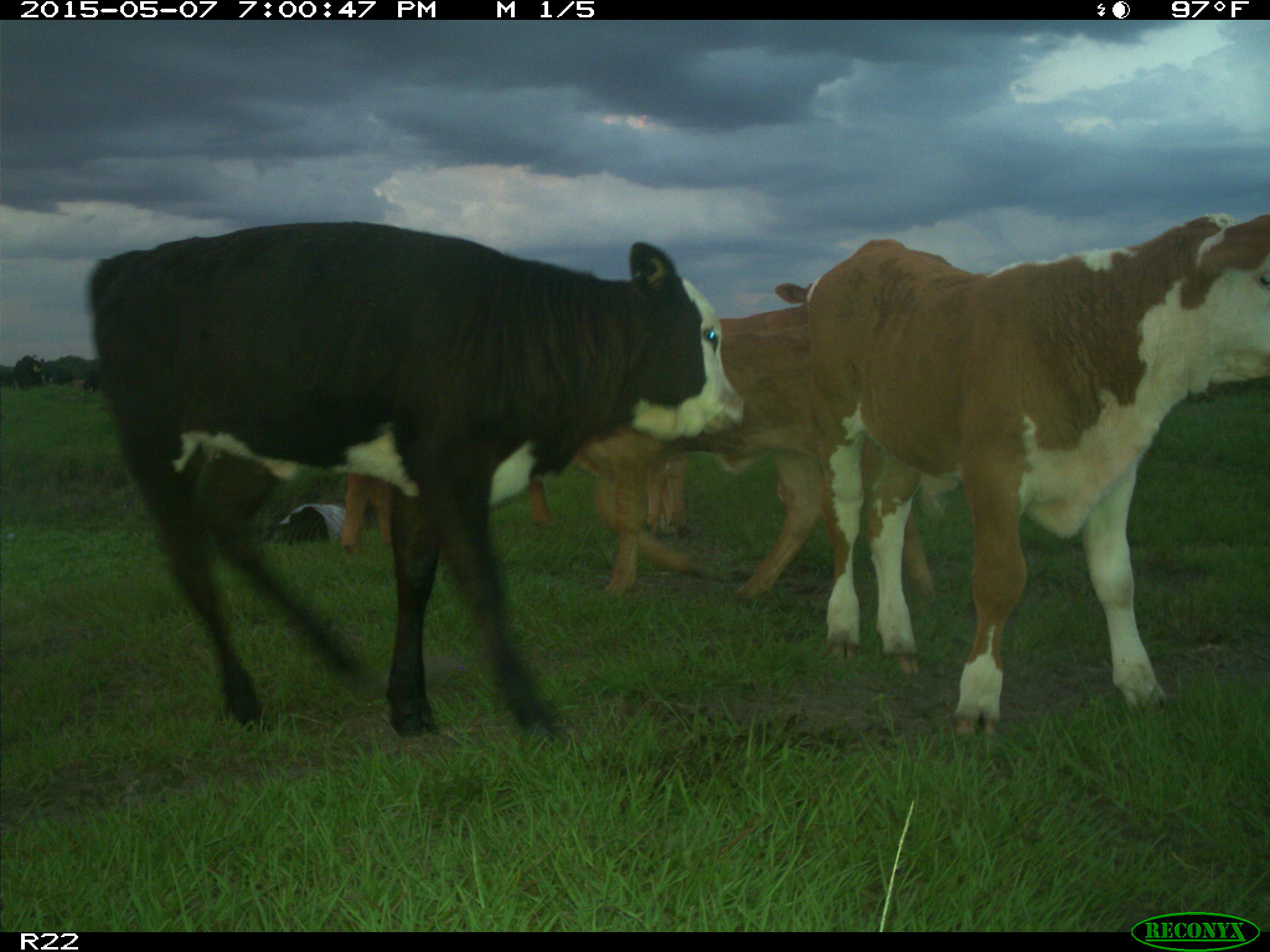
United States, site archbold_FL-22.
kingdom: Animalia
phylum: Chordata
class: Mammalia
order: Artiodactyla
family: Bovidae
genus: Bos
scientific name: Bos taurus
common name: domestic cow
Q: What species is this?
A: Bos taurus (domestic cow).